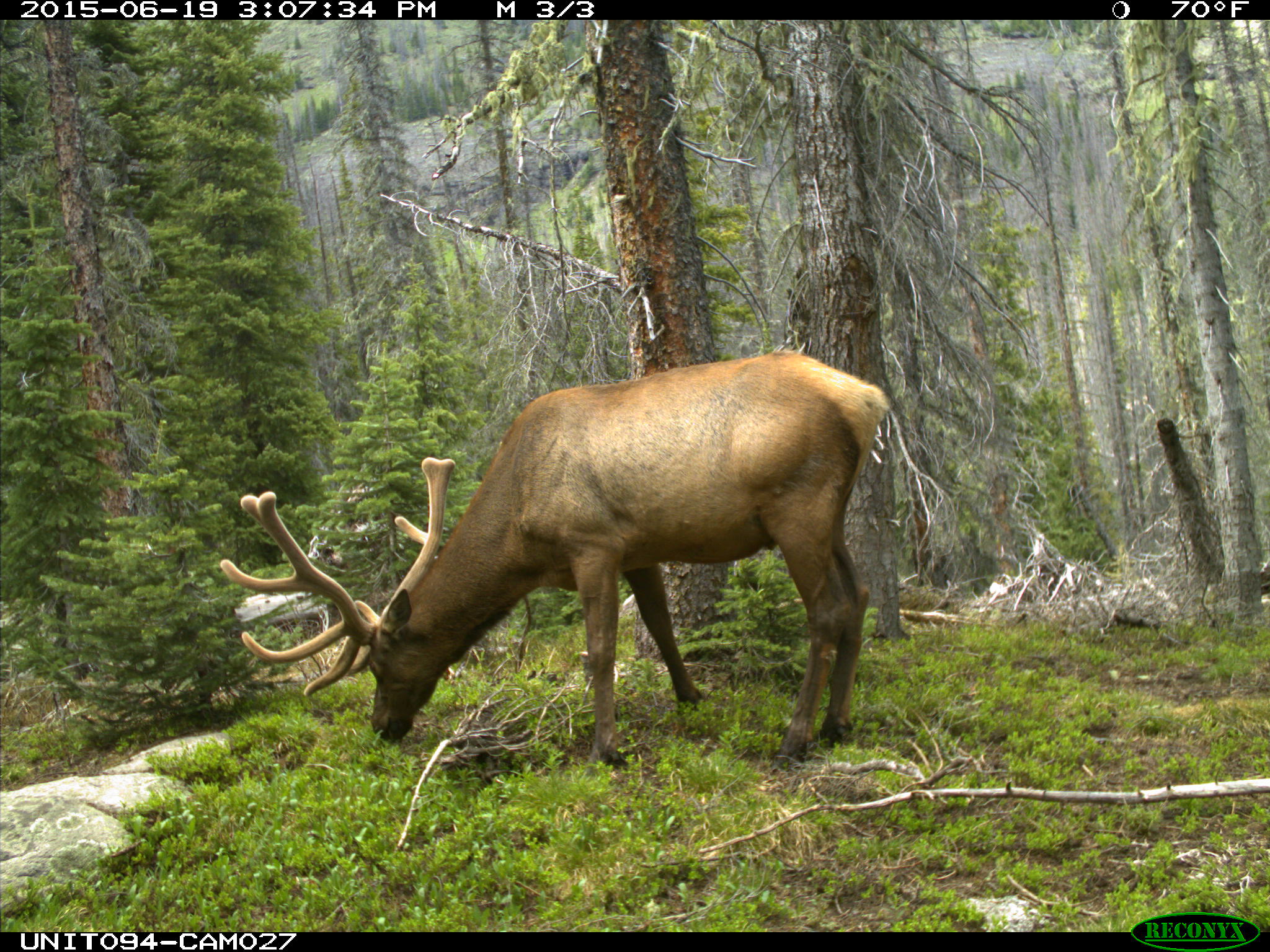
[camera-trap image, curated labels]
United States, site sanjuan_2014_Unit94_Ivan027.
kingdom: Animalia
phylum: Chordata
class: Mammalia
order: Artiodactyla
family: Cervidae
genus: Cervus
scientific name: Cervus elaphus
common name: red deer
Cervus elaphus (red deer).